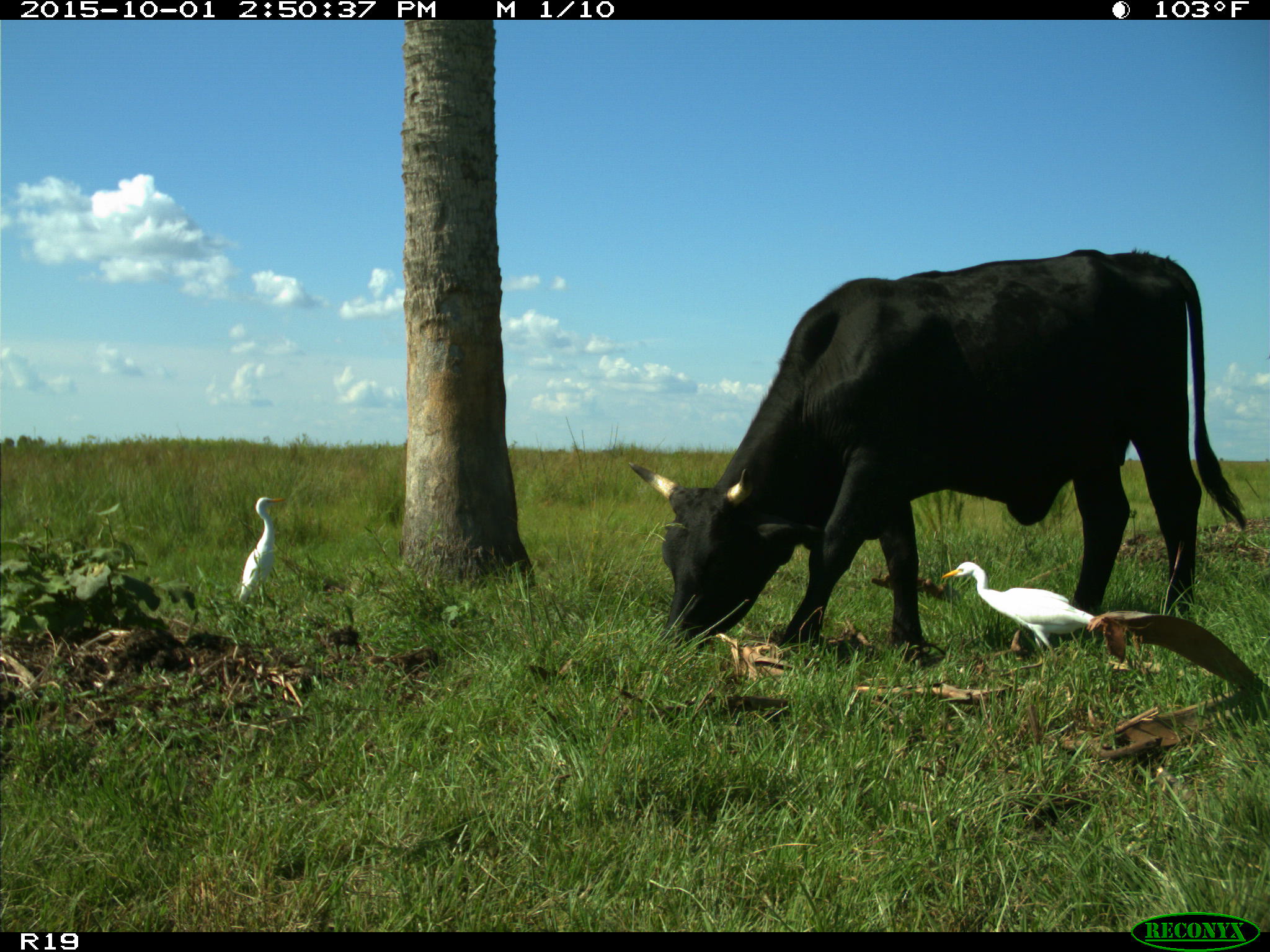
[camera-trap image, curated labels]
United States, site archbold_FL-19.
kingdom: Animalia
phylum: Chordata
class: Mammalia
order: Artiodactyla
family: Bovidae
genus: Bos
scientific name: Bos taurus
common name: domestic cow